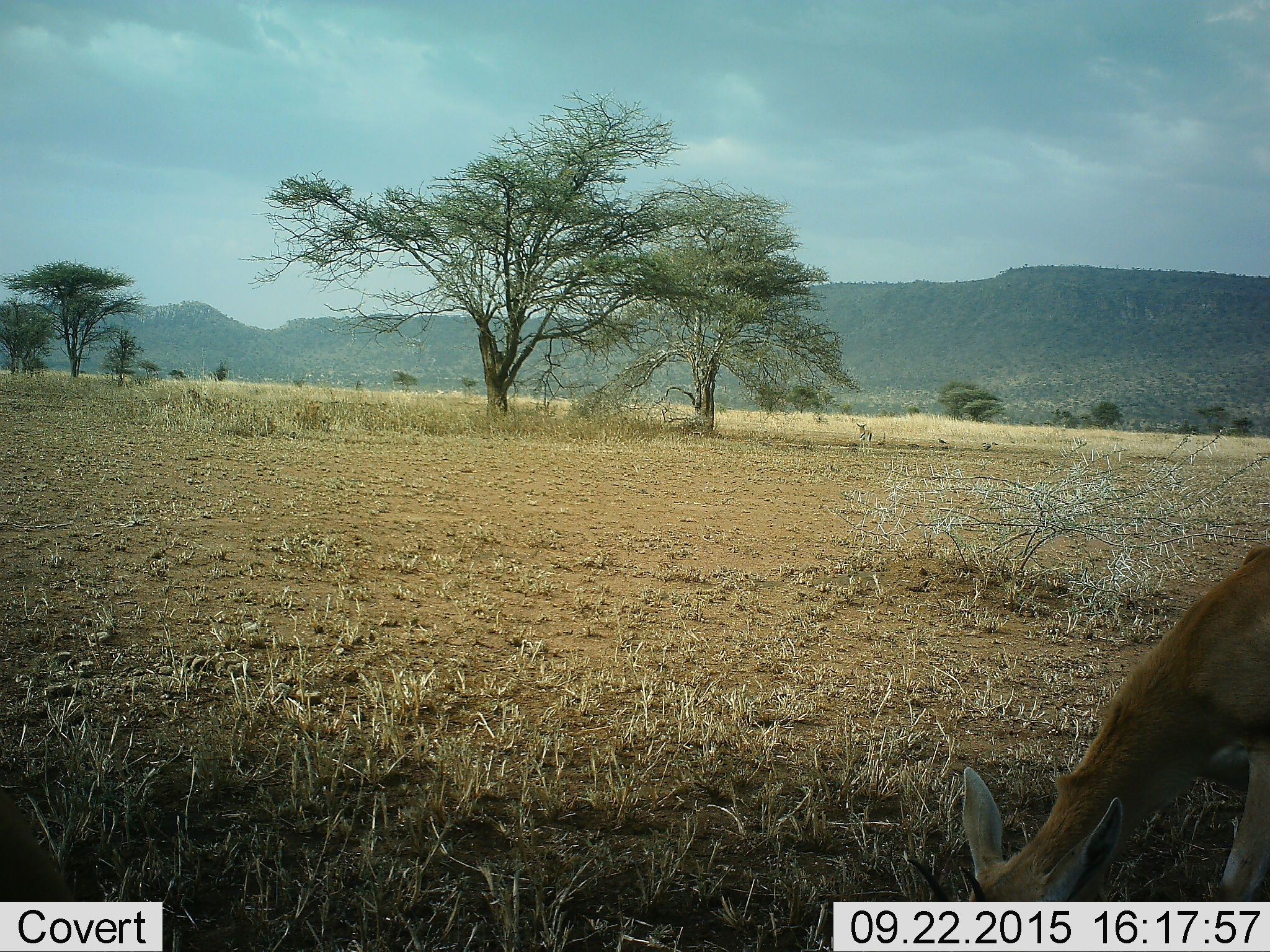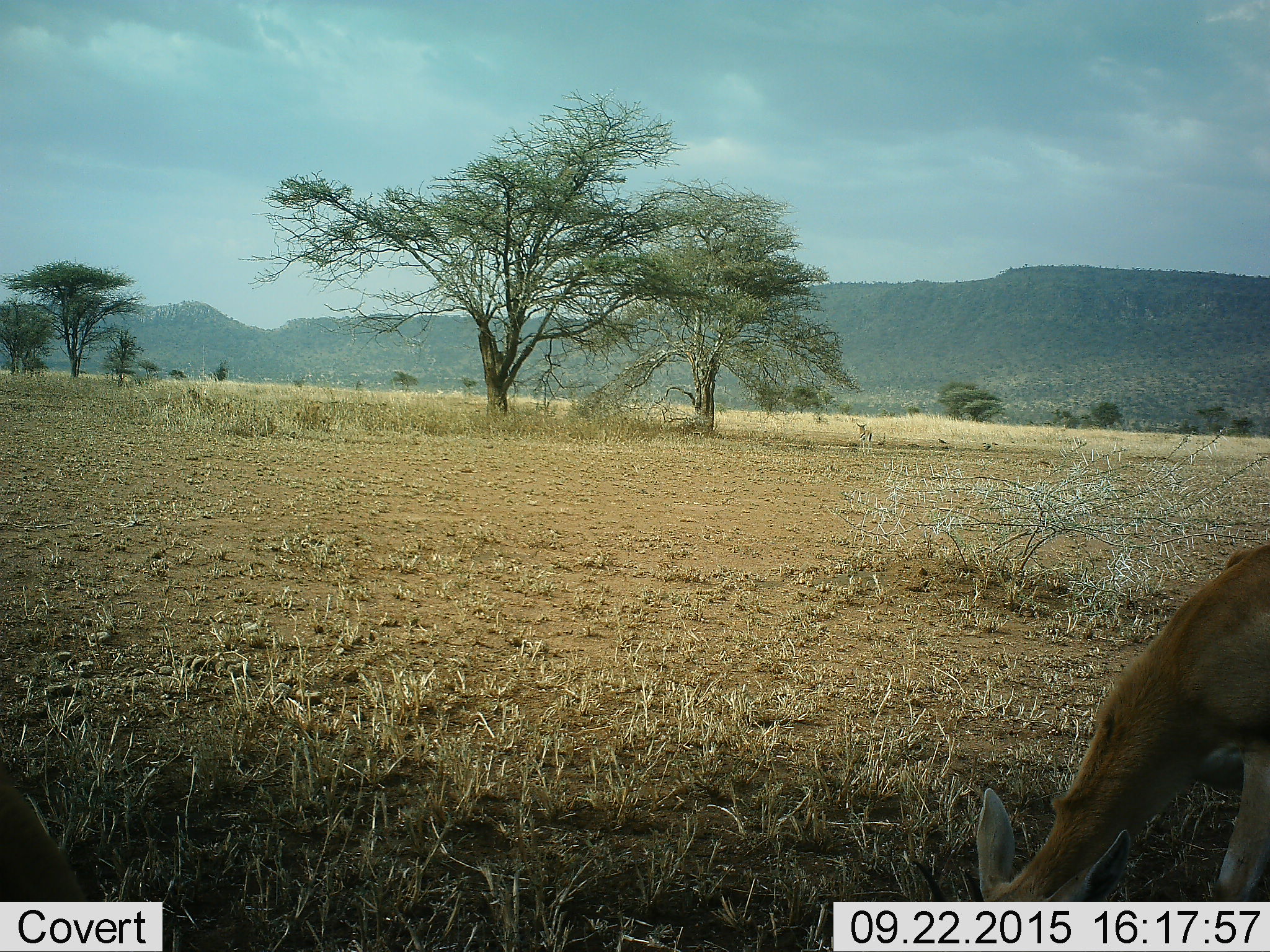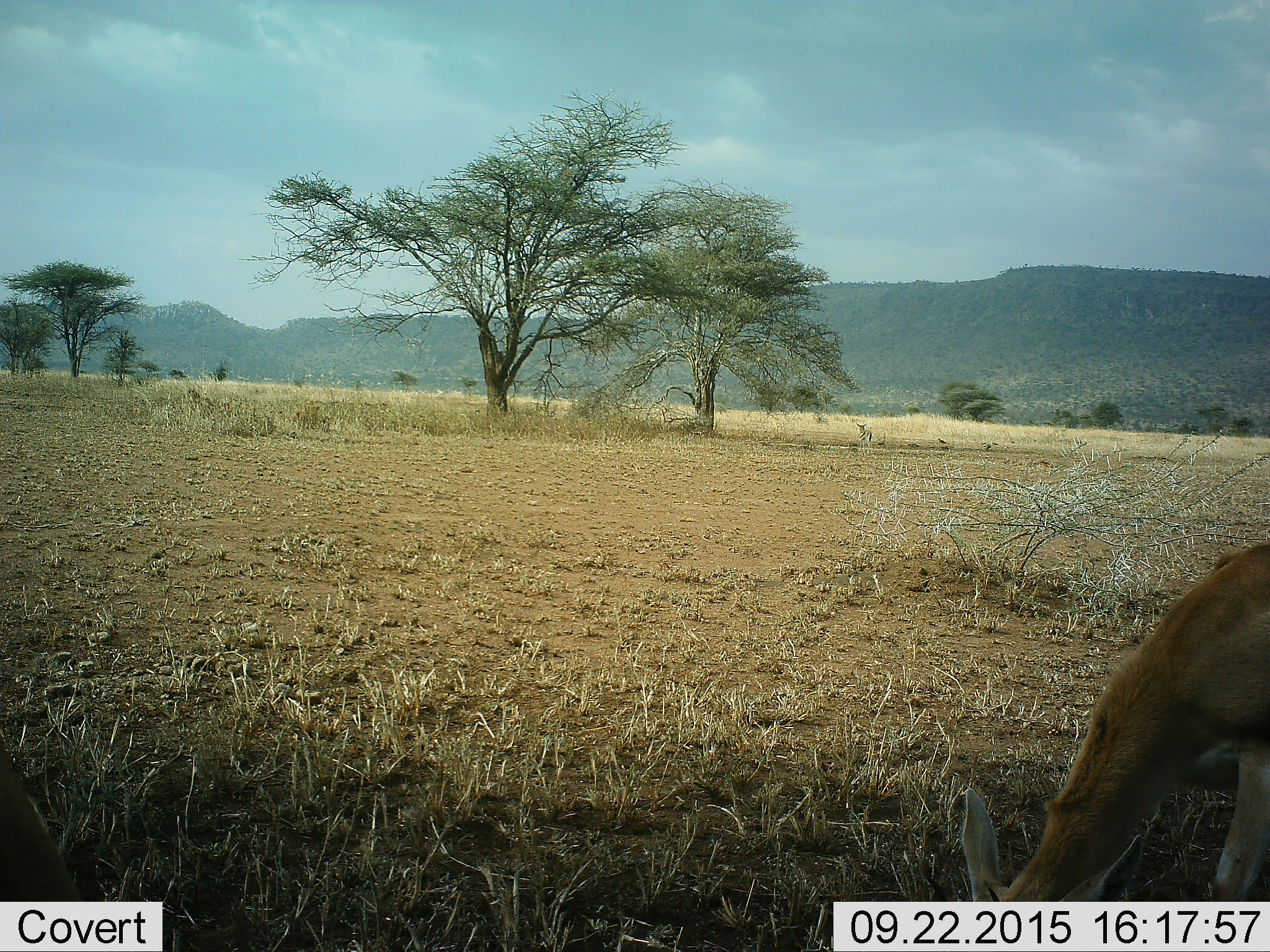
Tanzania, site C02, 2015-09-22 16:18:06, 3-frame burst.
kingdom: Animalia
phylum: Chordata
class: Mammalia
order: Artiodactyla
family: Bovidae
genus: Eudorcas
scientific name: Eudorcas thomsonii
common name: thomson's gazelle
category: gazellethomsons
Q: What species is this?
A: Gazellethomsons (thomson's gazelle) (Eudorcas thomsonii).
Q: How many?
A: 2.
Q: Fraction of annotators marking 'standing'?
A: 55%.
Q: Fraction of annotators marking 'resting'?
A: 9%.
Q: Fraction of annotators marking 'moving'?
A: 0%.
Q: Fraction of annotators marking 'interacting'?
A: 0%.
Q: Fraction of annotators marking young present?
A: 18%.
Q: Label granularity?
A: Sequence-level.